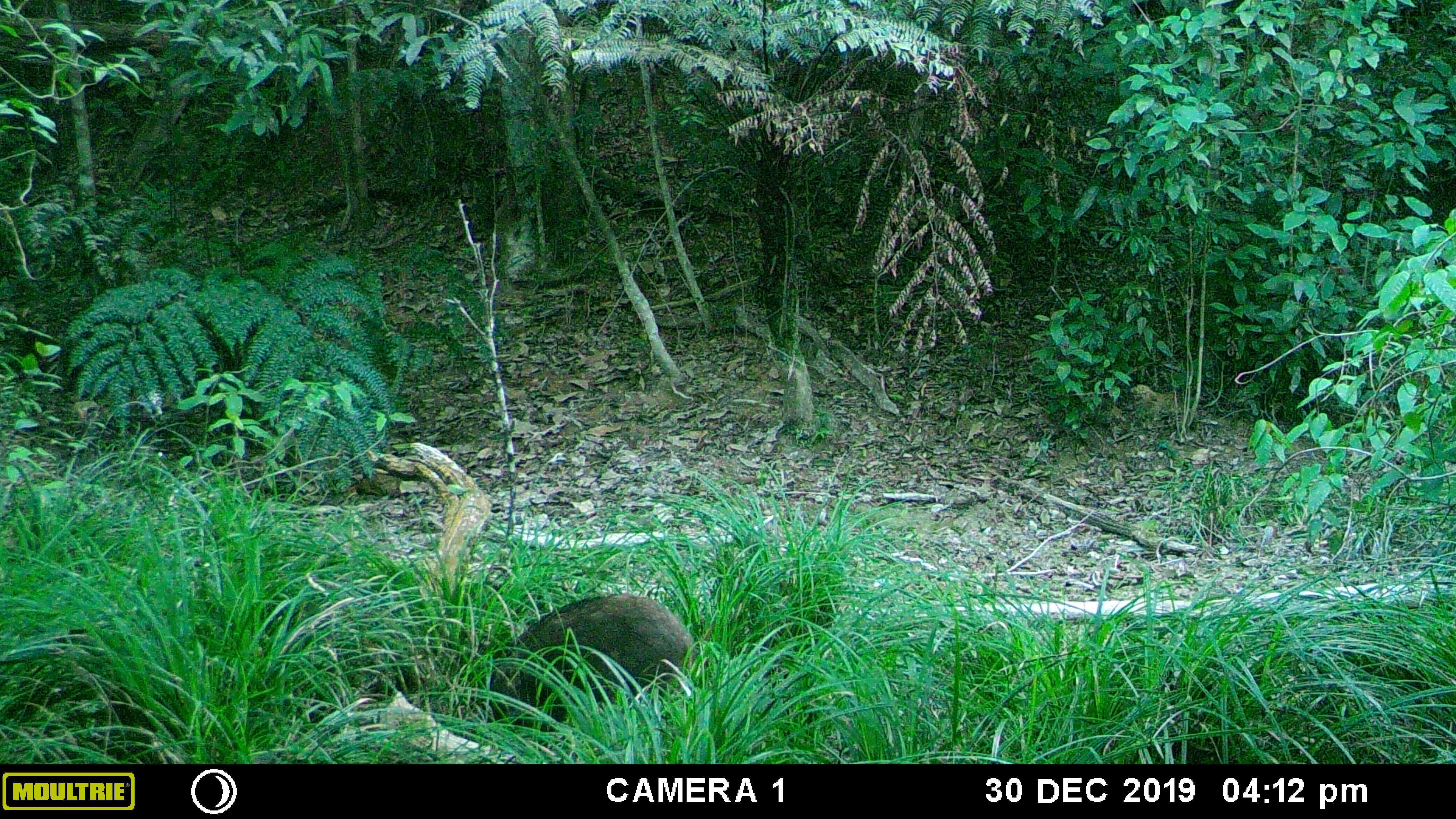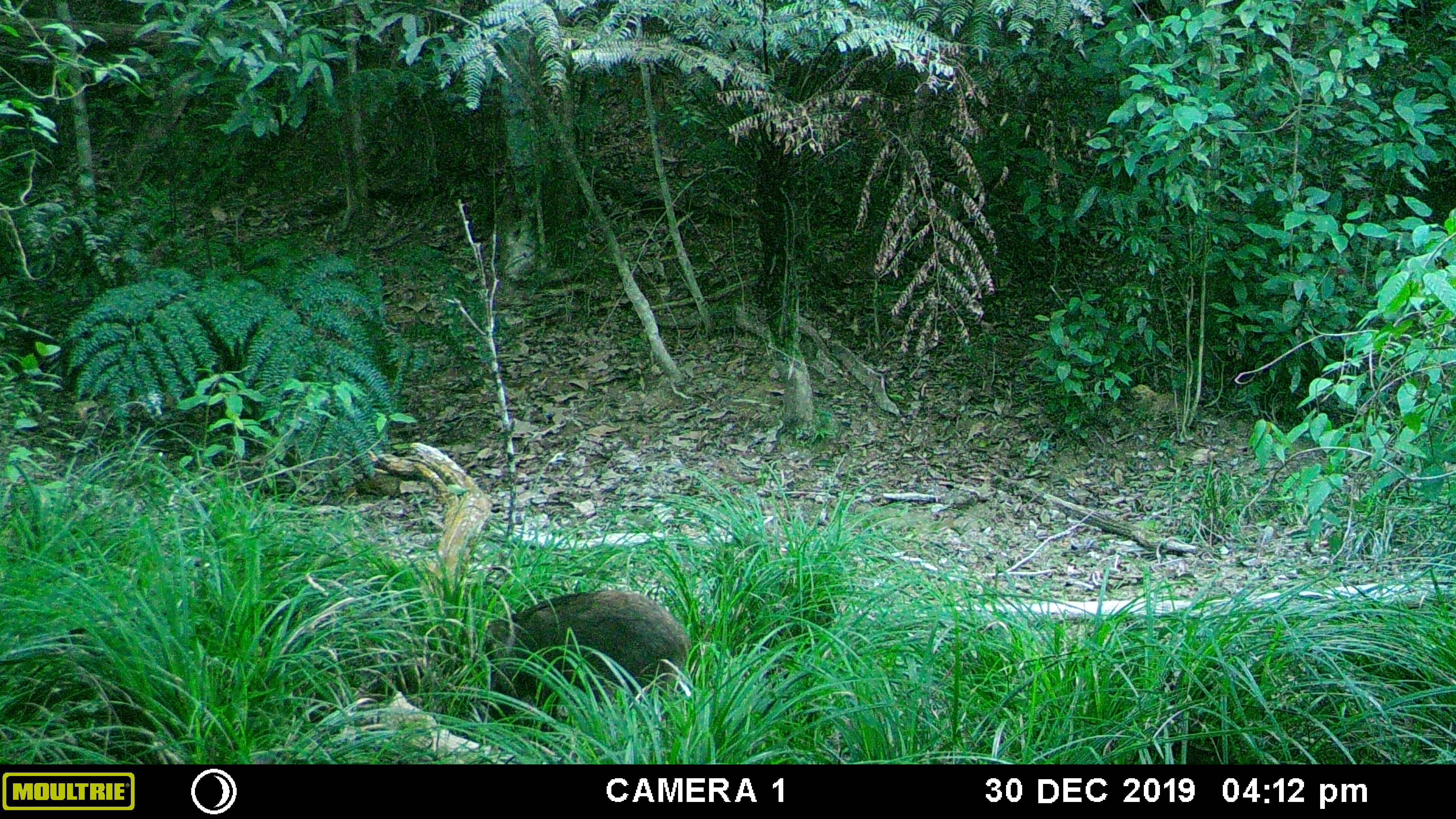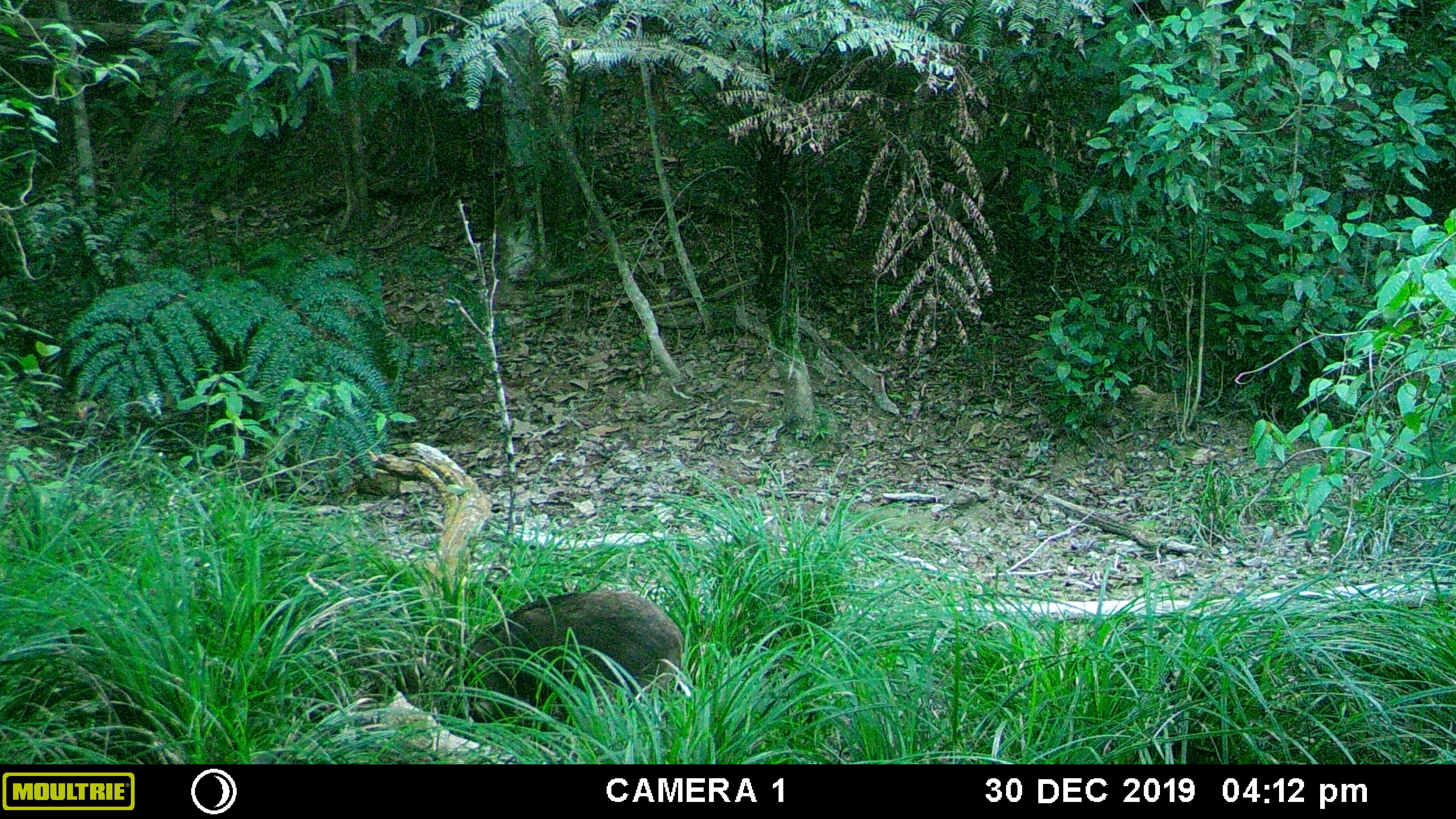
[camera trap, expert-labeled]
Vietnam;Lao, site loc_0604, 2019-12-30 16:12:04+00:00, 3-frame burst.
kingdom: Animalia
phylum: Chordata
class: Mammalia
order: Artiodactyla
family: Suidae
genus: Sus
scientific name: Sus scrofa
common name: eurasian wild pig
Eurasian wild pig (Sus scrofa). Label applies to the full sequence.